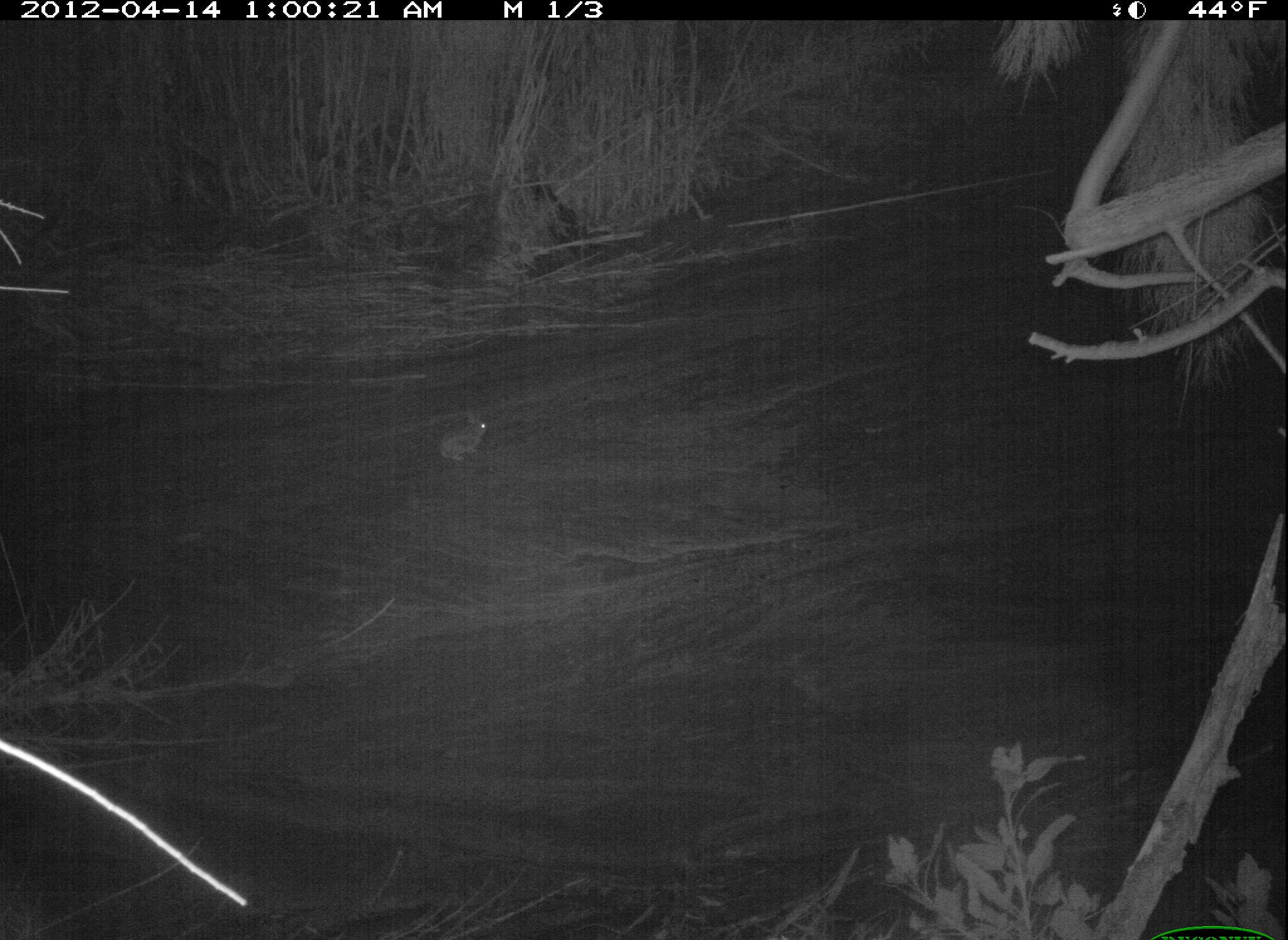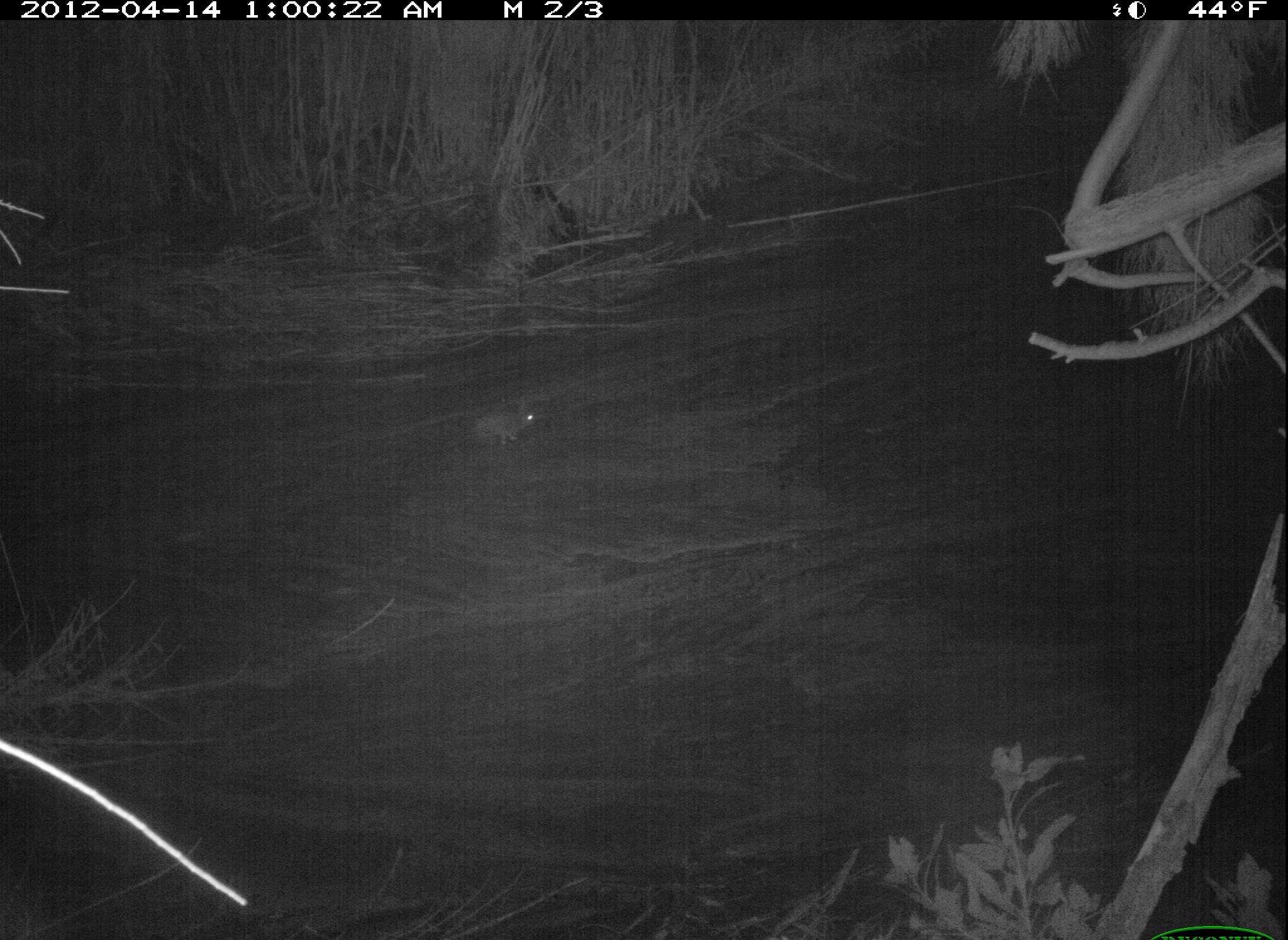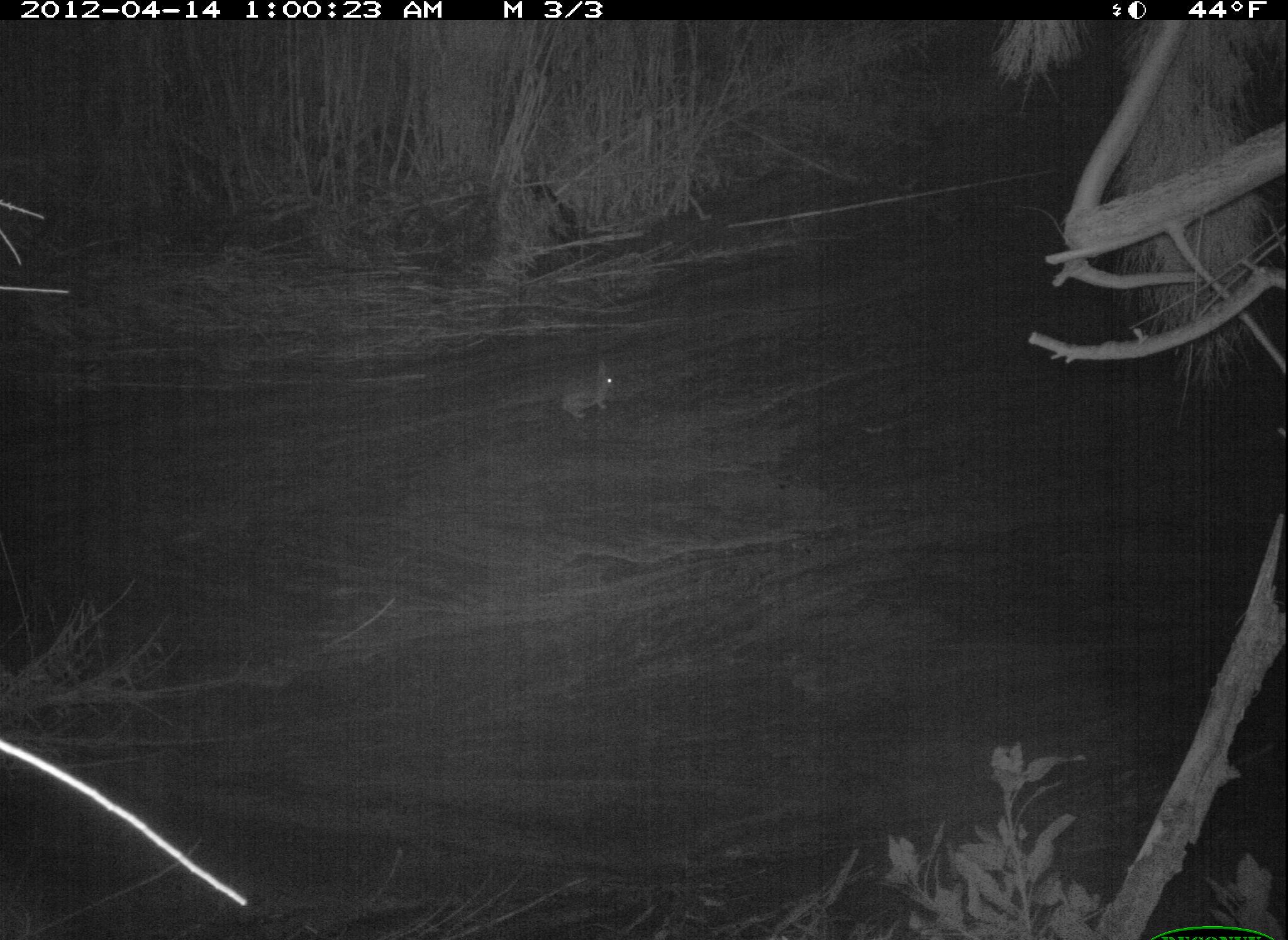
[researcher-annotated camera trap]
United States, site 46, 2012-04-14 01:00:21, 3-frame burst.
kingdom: Animalia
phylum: Chordata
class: Mammalia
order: Lagomorpha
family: Leporidae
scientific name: Leporidae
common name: rabbits and hares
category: rabbit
Rabbit (rabbits and hares) (Leporidae).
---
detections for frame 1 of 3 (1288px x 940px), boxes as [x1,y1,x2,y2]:
rabbit: [428,396,507,480]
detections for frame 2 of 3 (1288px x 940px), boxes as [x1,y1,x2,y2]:
rabbit: [464,380,547,461]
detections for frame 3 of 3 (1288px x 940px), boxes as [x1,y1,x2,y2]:
rabbit: [551,353,630,427]